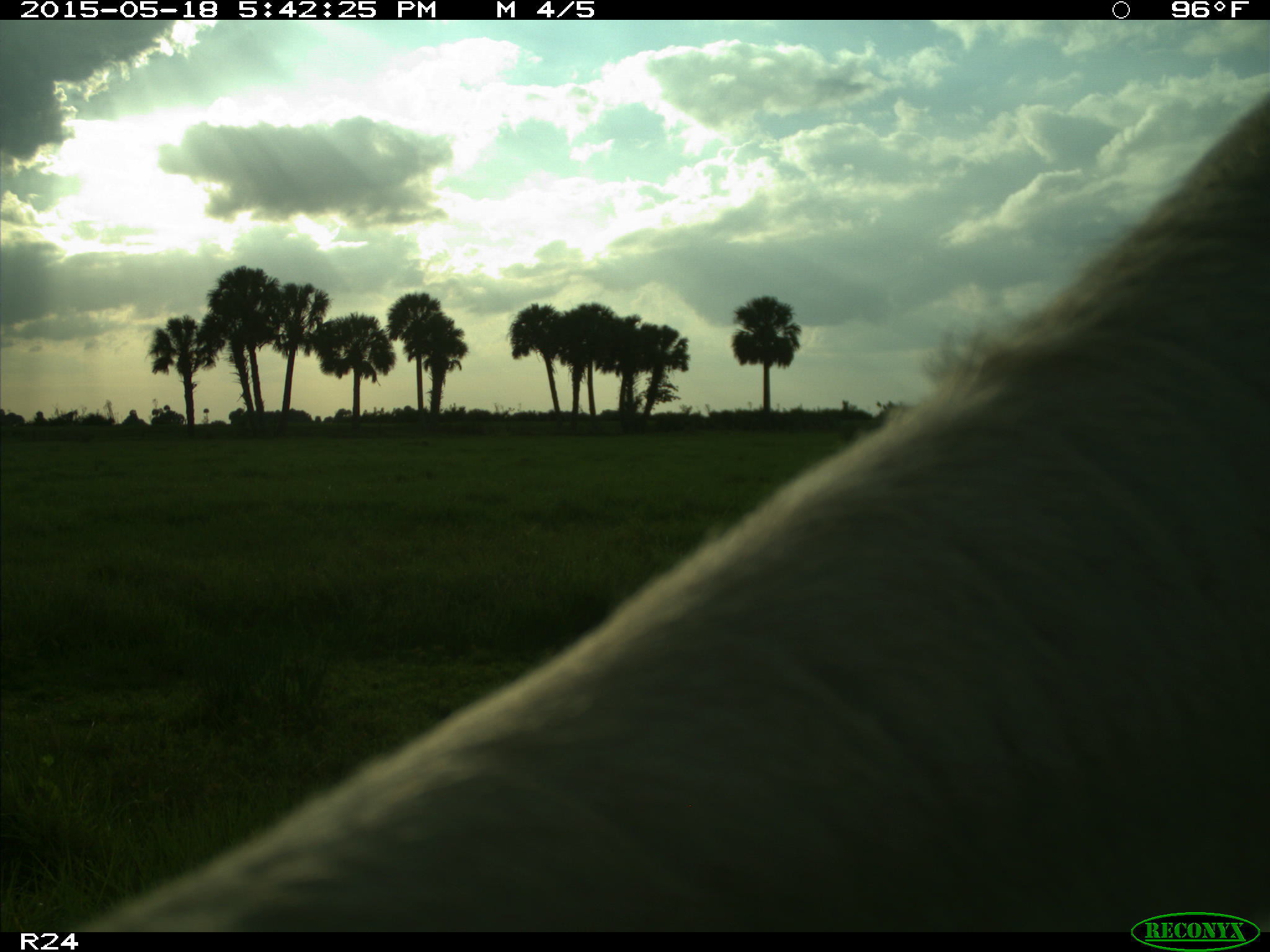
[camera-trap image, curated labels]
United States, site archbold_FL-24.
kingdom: Animalia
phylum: Chordata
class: Mammalia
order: Artiodactyla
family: Bovidae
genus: Bos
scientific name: Bos taurus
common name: domestic cow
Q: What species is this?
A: Bos taurus (domestic cow).